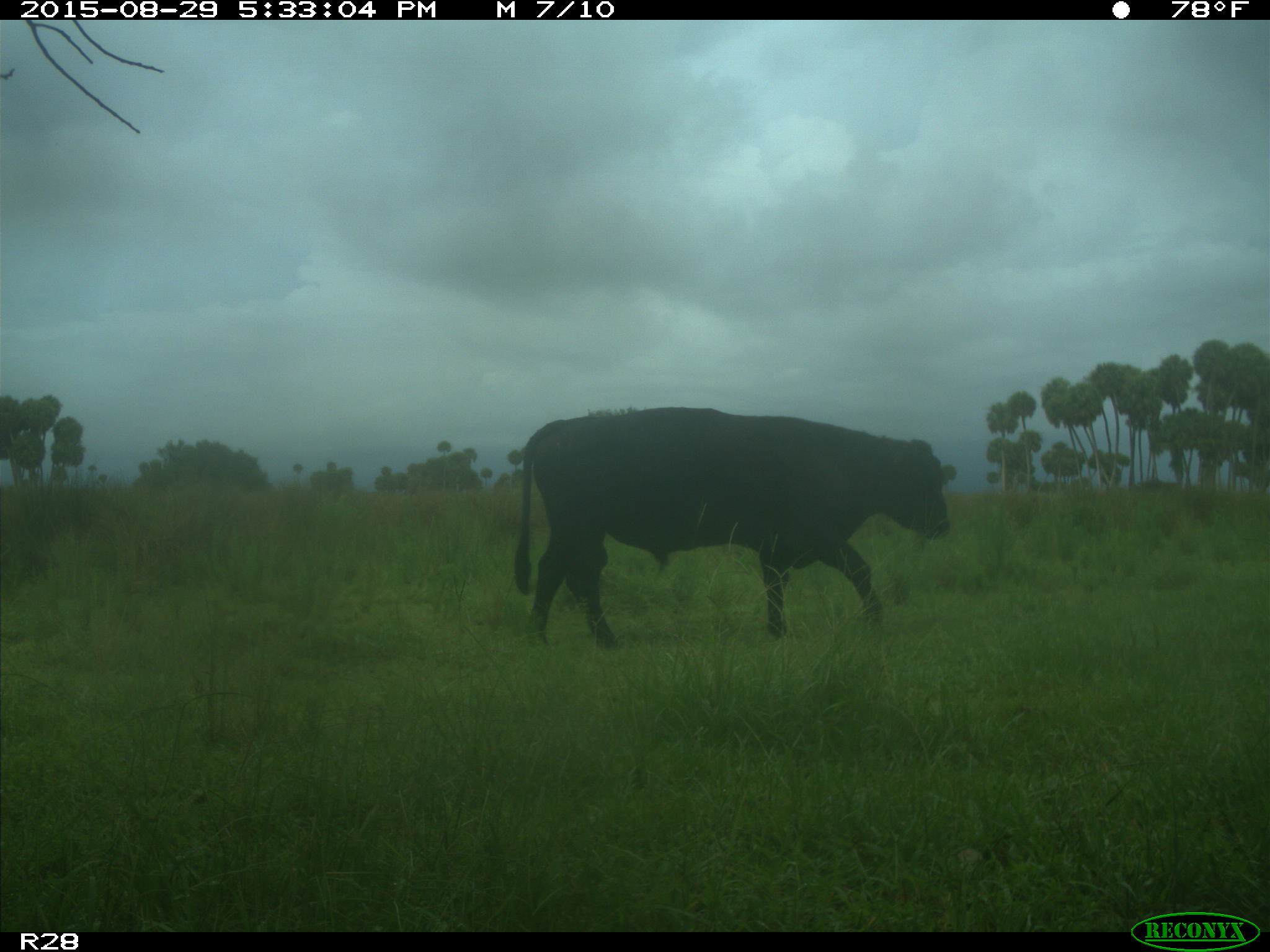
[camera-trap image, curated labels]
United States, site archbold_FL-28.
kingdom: Animalia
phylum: Chordata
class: Mammalia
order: Artiodactyla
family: Bovidae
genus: Bos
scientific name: Bos taurus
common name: domestic cow